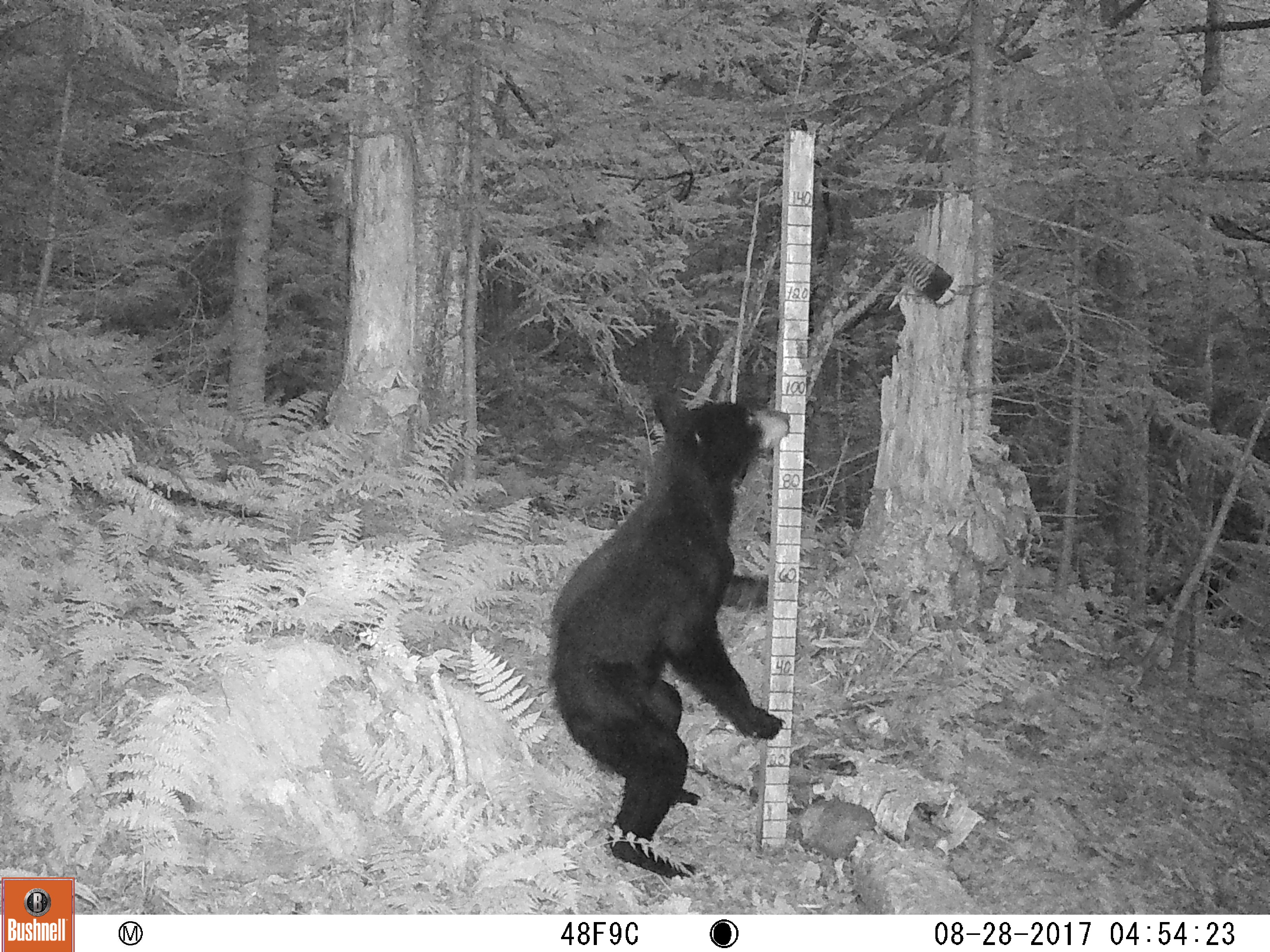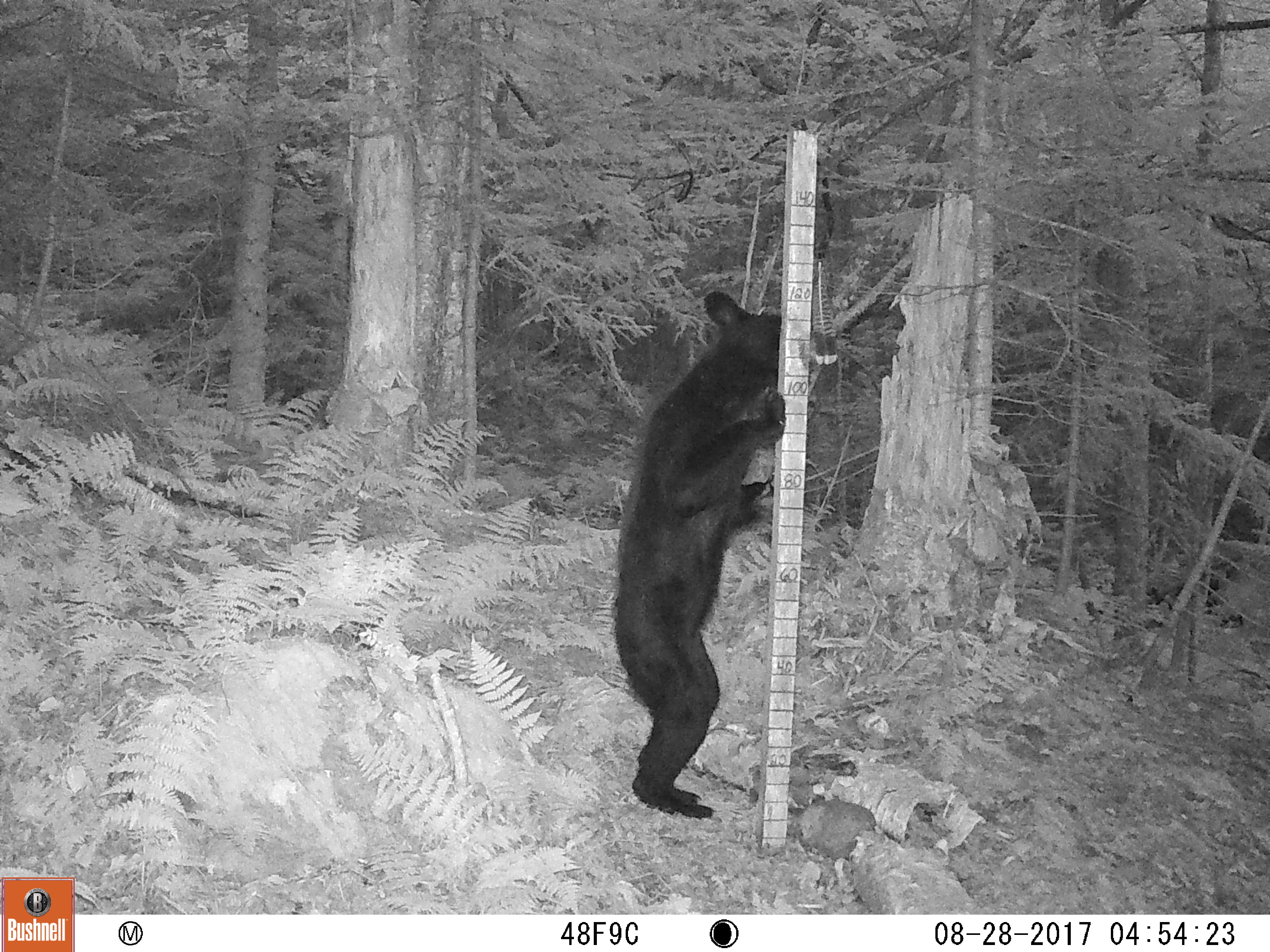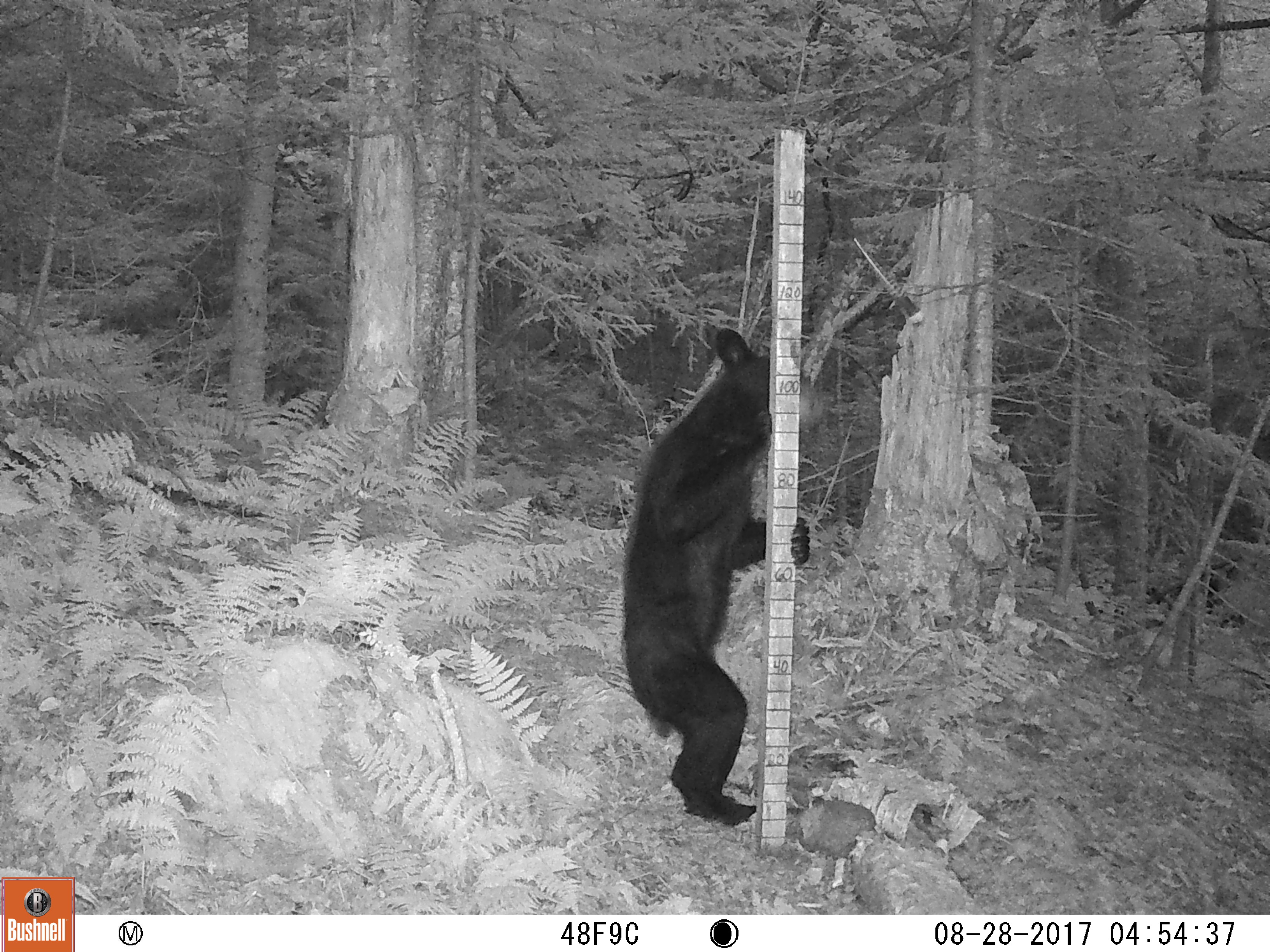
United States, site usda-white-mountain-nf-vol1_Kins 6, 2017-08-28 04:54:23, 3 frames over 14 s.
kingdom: Animalia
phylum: Chordata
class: Mammalia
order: Carnivora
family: Ursidae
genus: Ursus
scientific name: Ursus americanus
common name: black bear